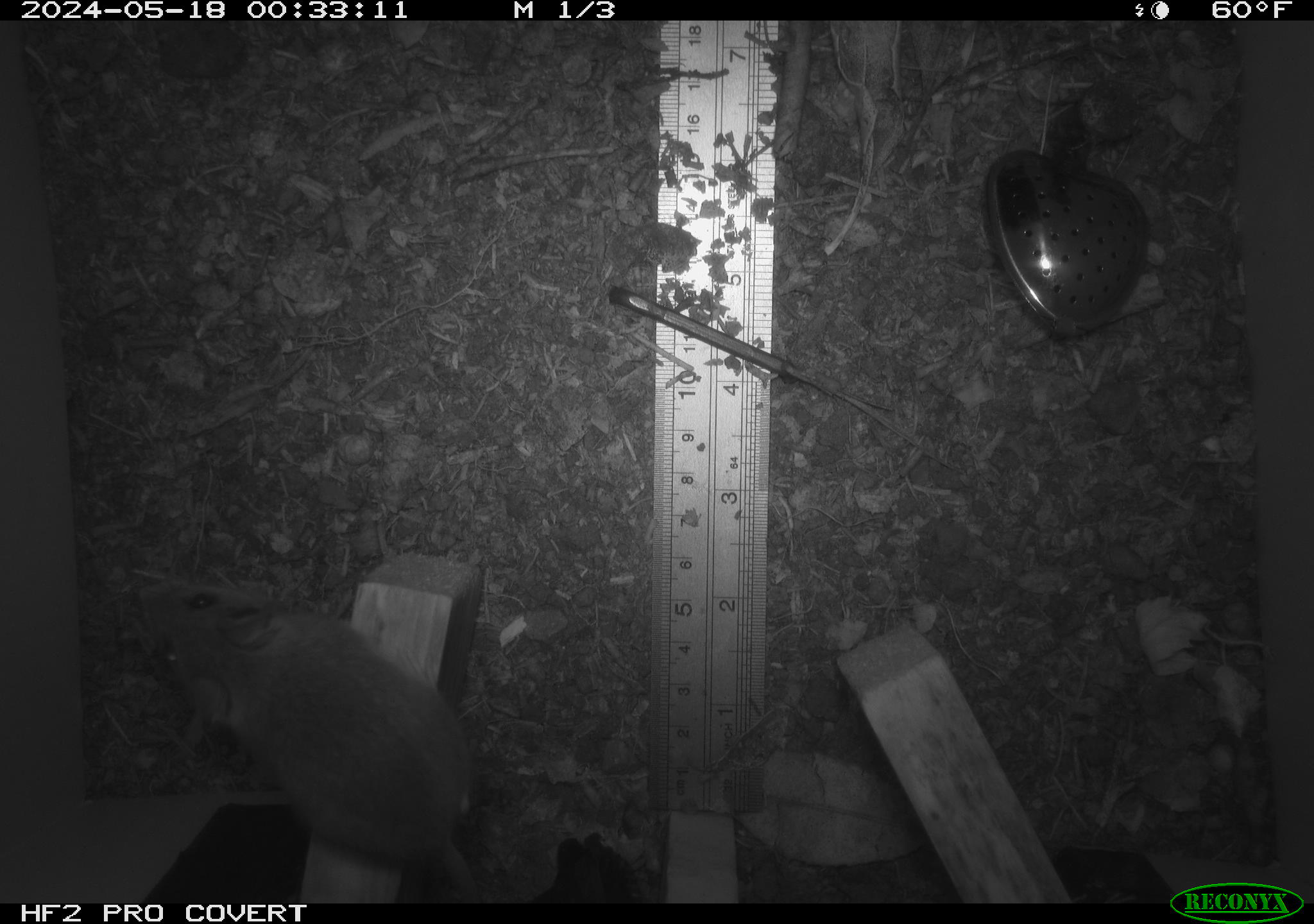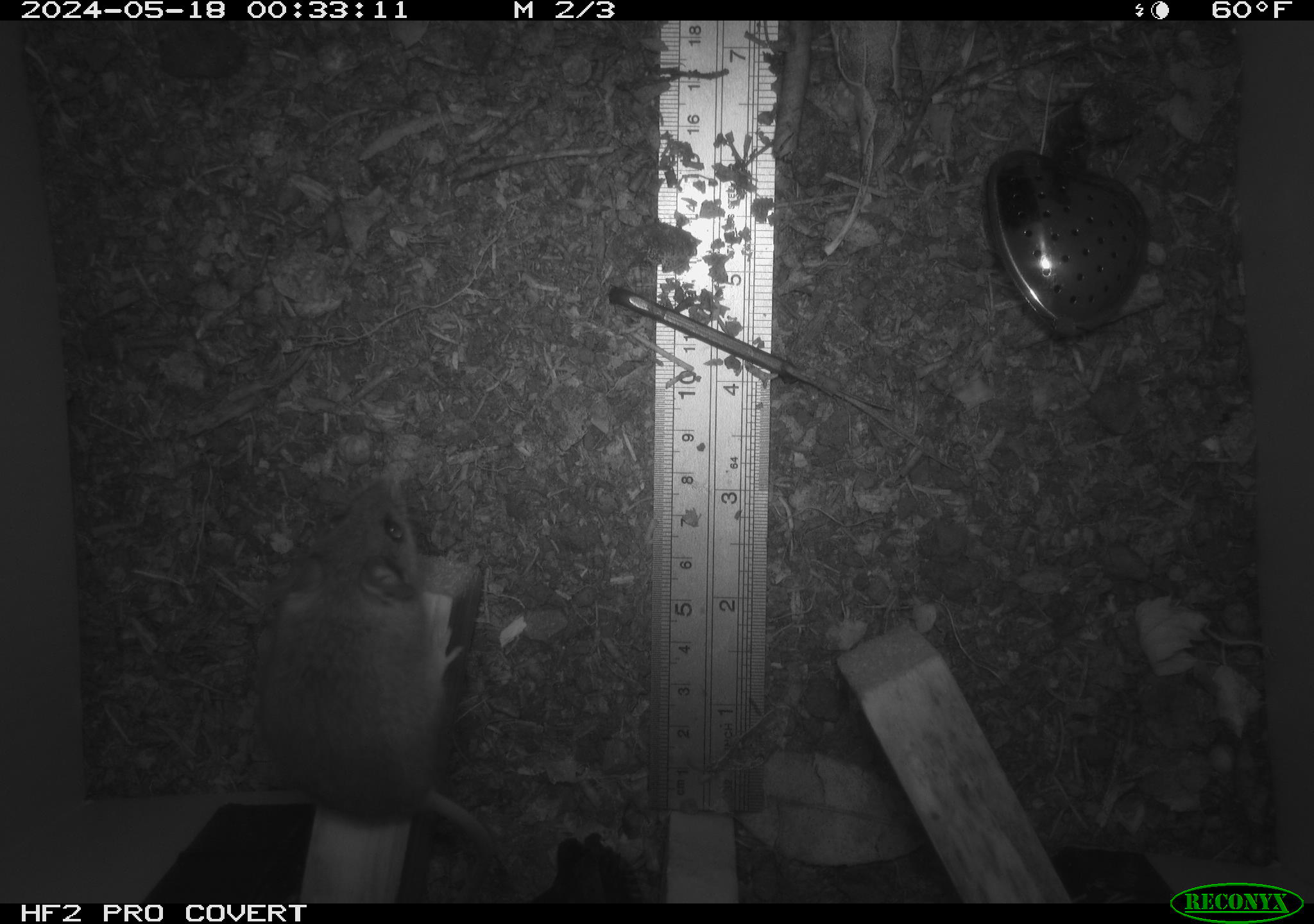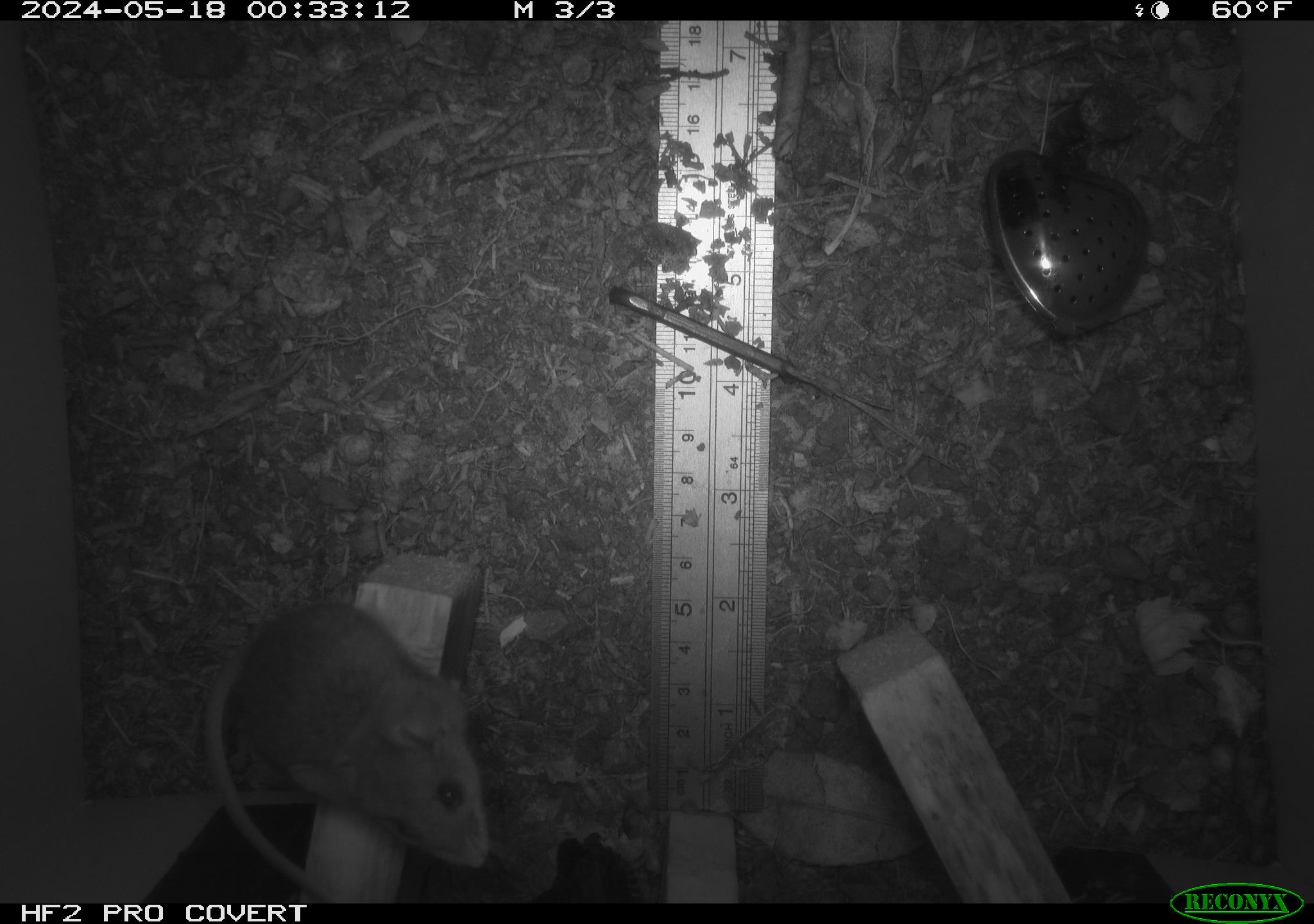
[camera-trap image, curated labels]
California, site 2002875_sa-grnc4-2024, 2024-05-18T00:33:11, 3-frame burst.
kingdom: Animalia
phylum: Chordata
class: Mammalia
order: Rodentia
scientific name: Rodentia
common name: rodent